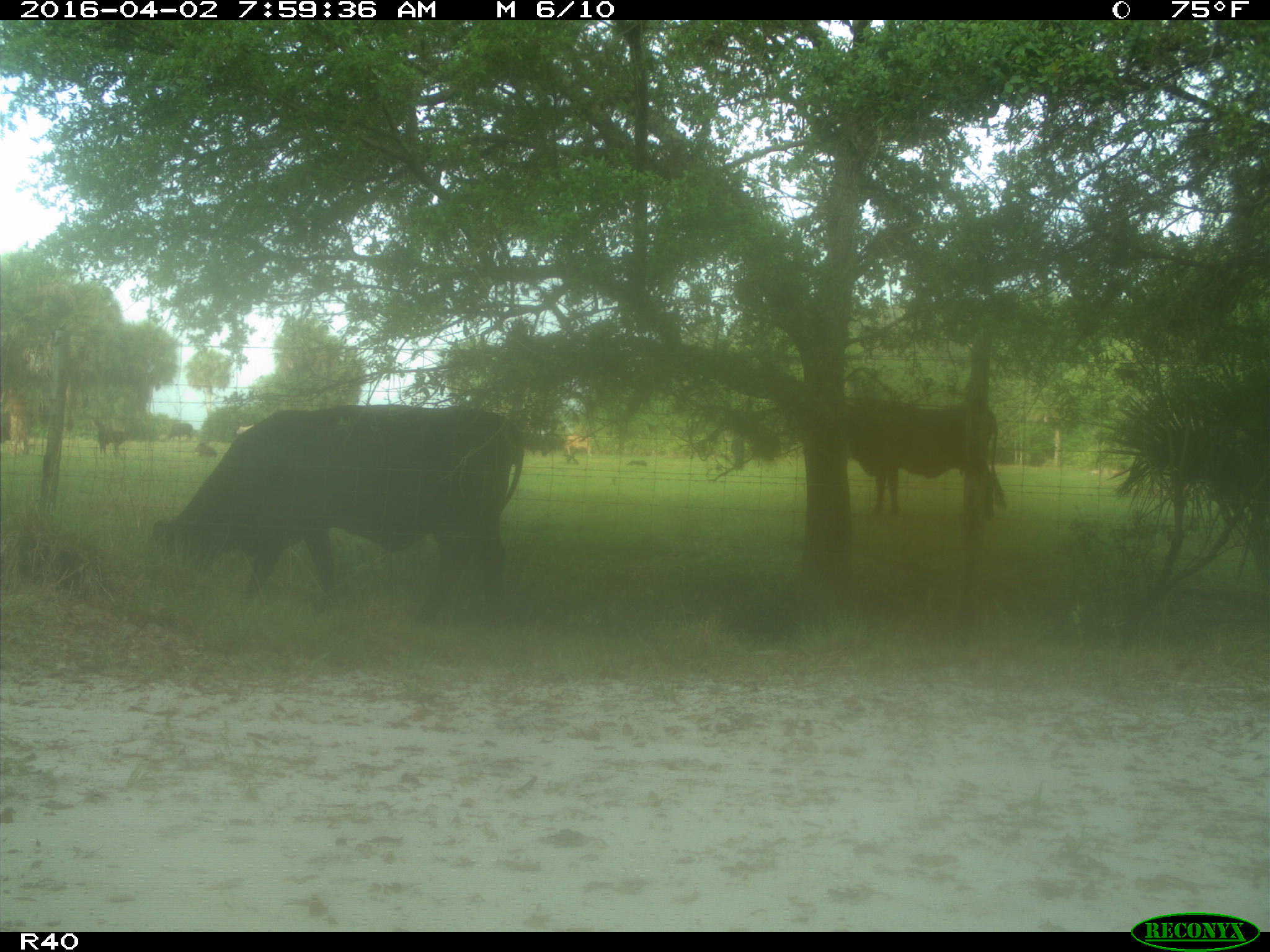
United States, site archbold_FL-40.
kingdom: Animalia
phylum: Chordata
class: Mammalia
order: Artiodactyla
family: Bovidae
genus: Bos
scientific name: Bos taurus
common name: domestic cow